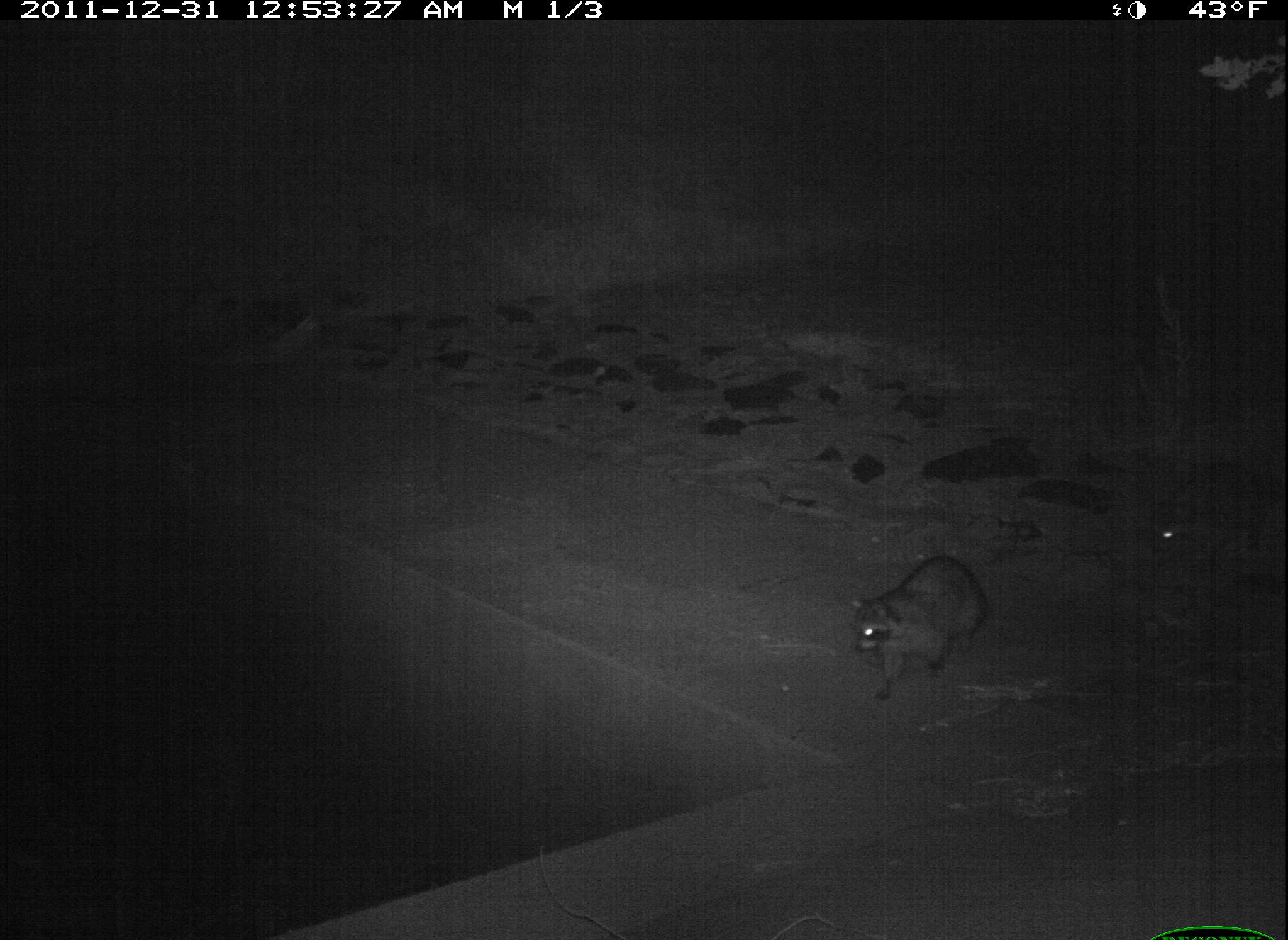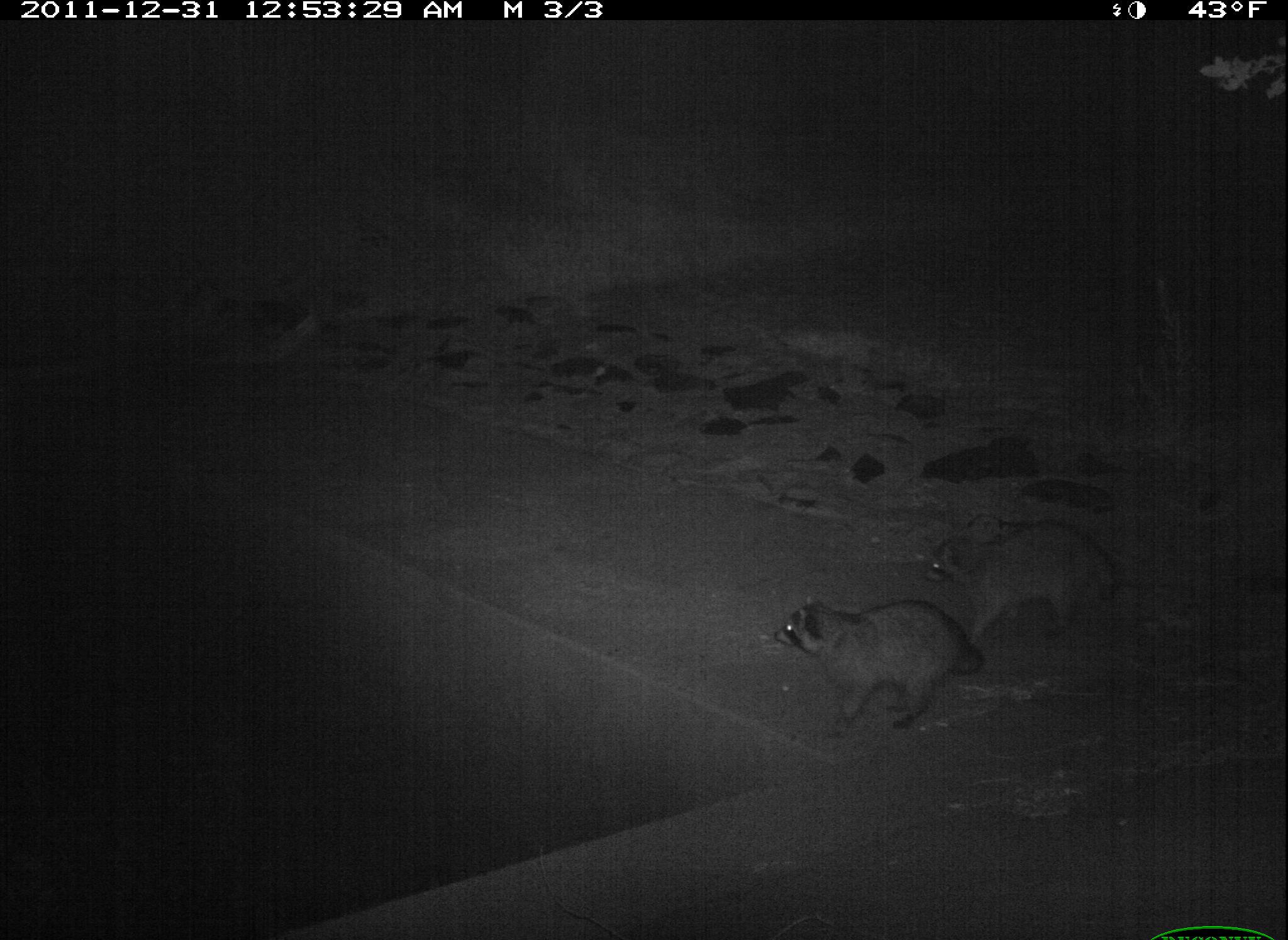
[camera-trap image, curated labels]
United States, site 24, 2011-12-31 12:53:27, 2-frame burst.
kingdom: Animalia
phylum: Chordata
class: Mammalia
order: Carnivora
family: Procyonidae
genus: Procyon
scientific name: Procyon lotor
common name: raccoon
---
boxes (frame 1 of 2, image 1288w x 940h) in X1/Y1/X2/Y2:
raccoon: 843/554/987/702; 1147/463/1285/563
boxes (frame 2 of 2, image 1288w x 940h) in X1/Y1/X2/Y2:
raccoon: 772/593/985/739; 924/514/1121/644